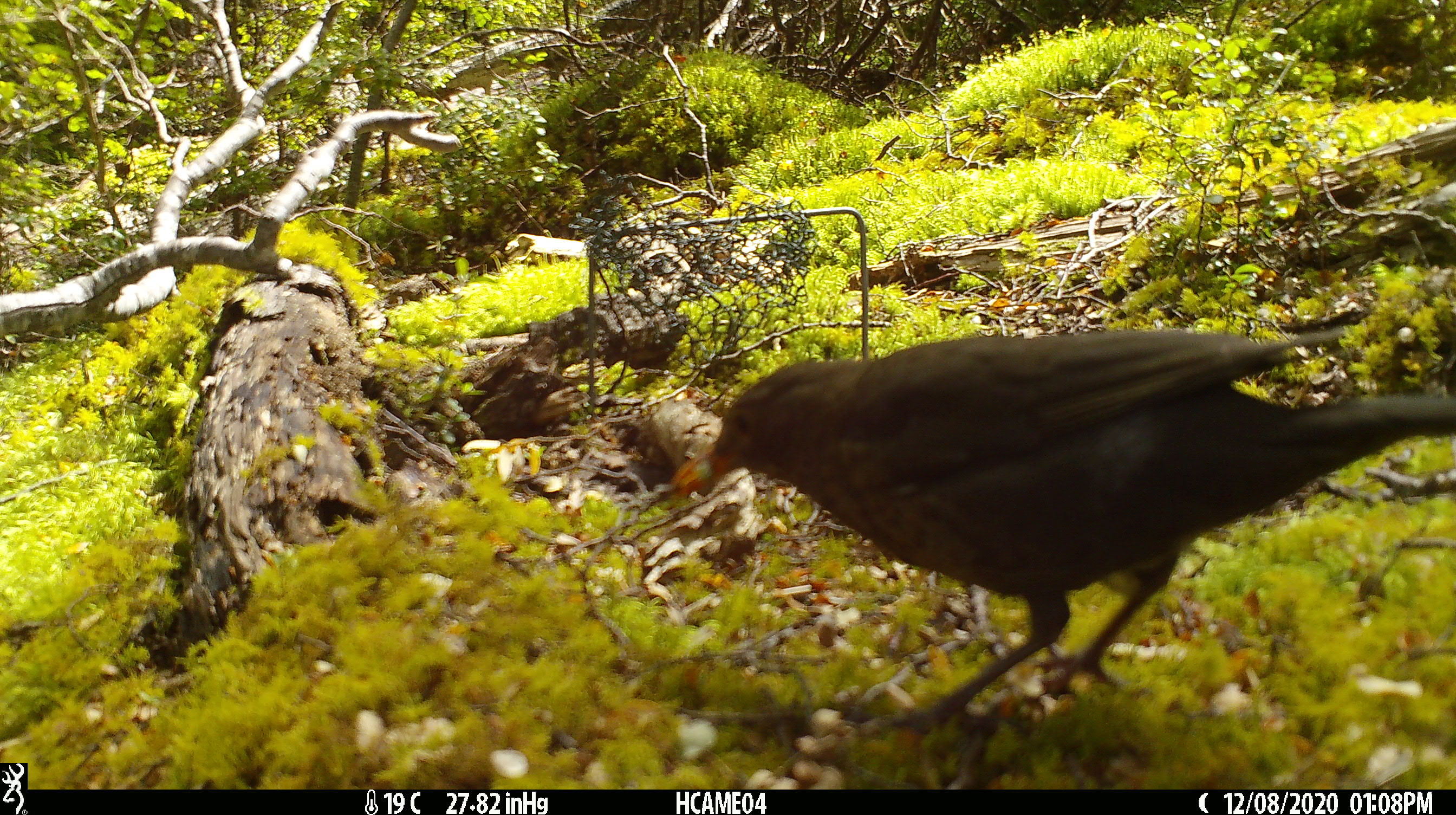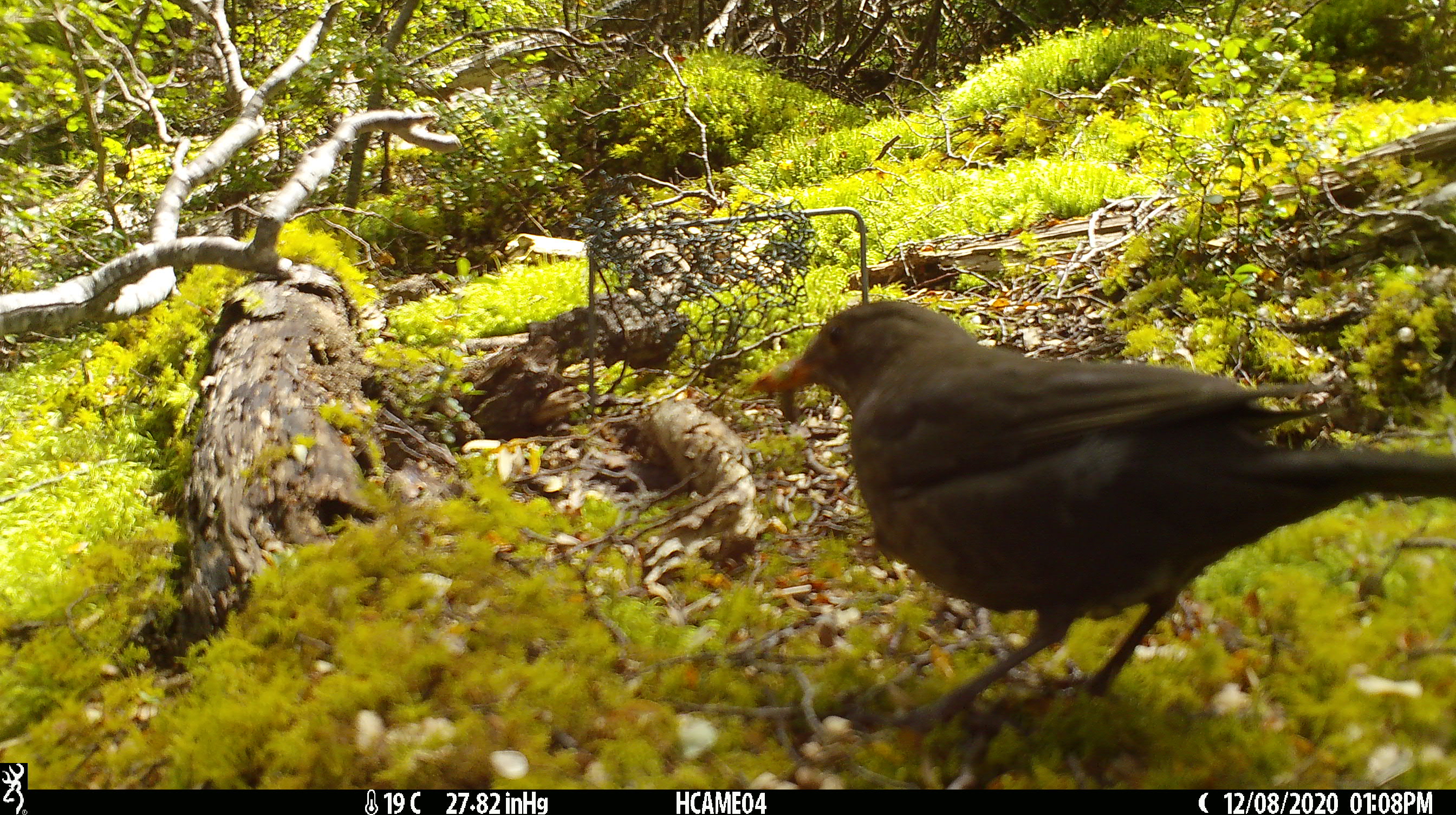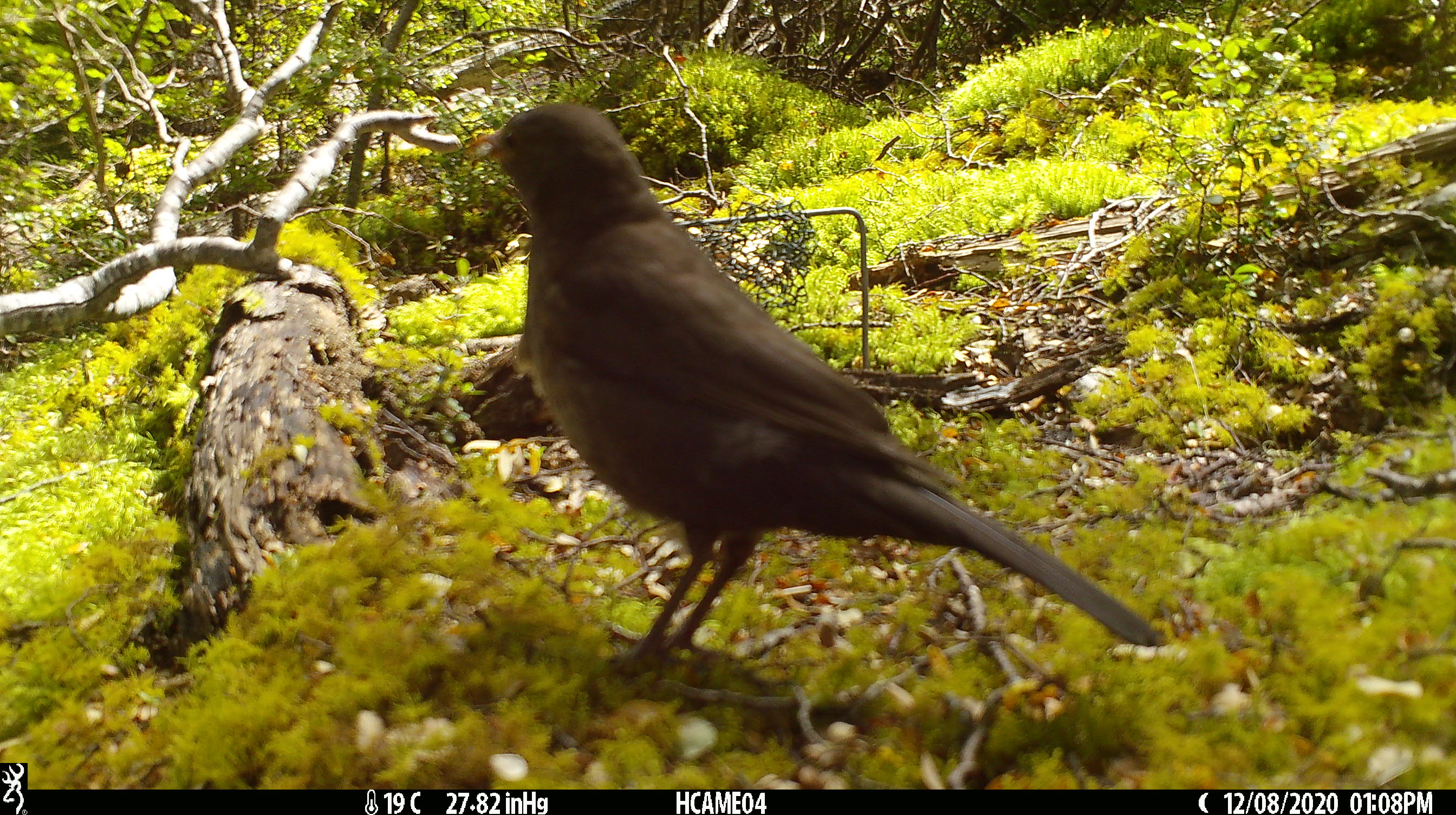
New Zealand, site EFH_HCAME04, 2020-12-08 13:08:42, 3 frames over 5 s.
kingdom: Animalia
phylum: Chordata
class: Aves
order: Passeriformes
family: Turdidae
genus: Turdus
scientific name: Turdus merula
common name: eurasian blackbird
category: blackbird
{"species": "blackbird (eurasian blackbird) (Turdus merula)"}